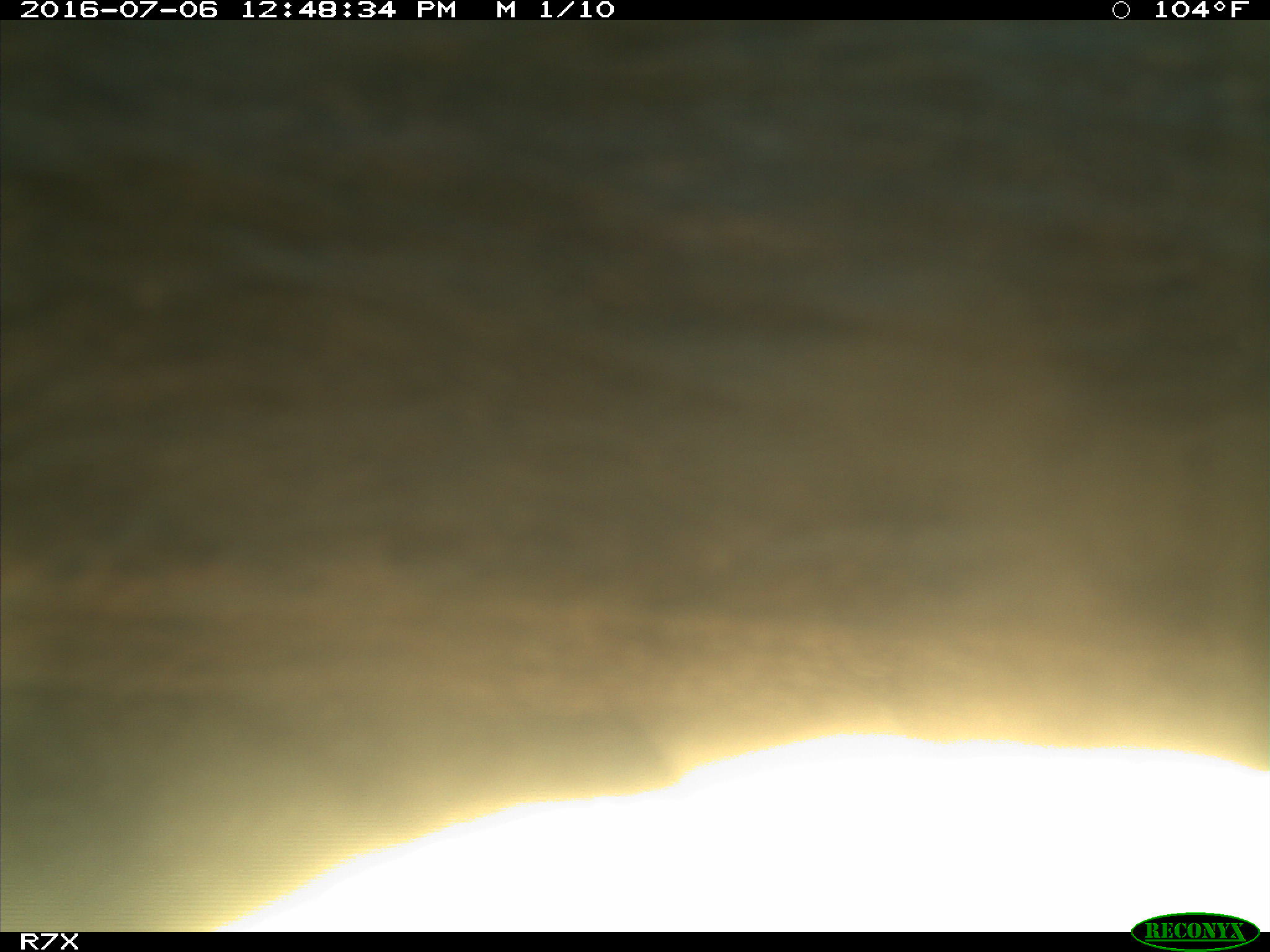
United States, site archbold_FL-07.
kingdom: Animalia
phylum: Chordata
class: Mammalia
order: Artiodactyla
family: Bovidae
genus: Bos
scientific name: Bos taurus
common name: domestic cow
Bos taurus (domestic cow).